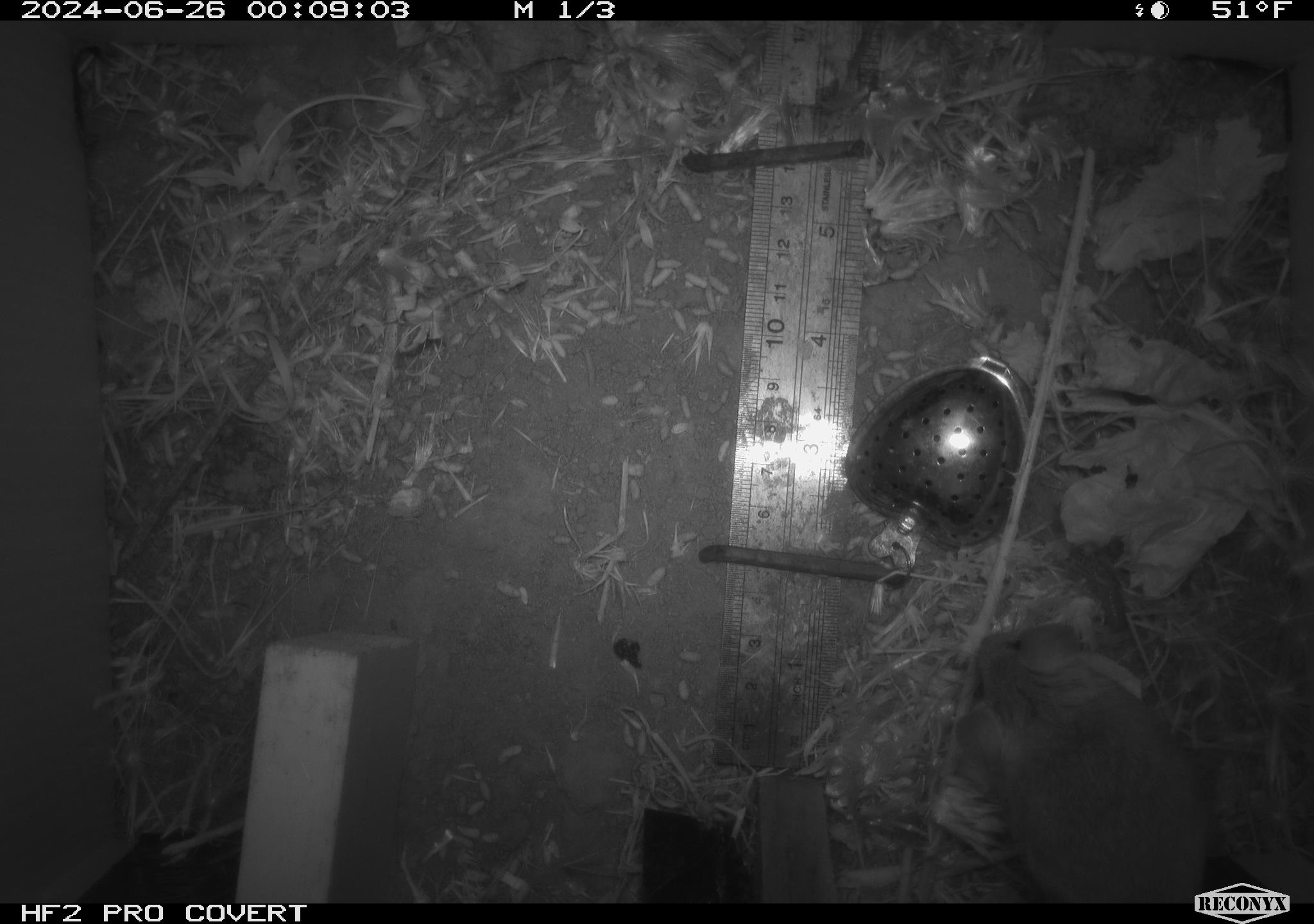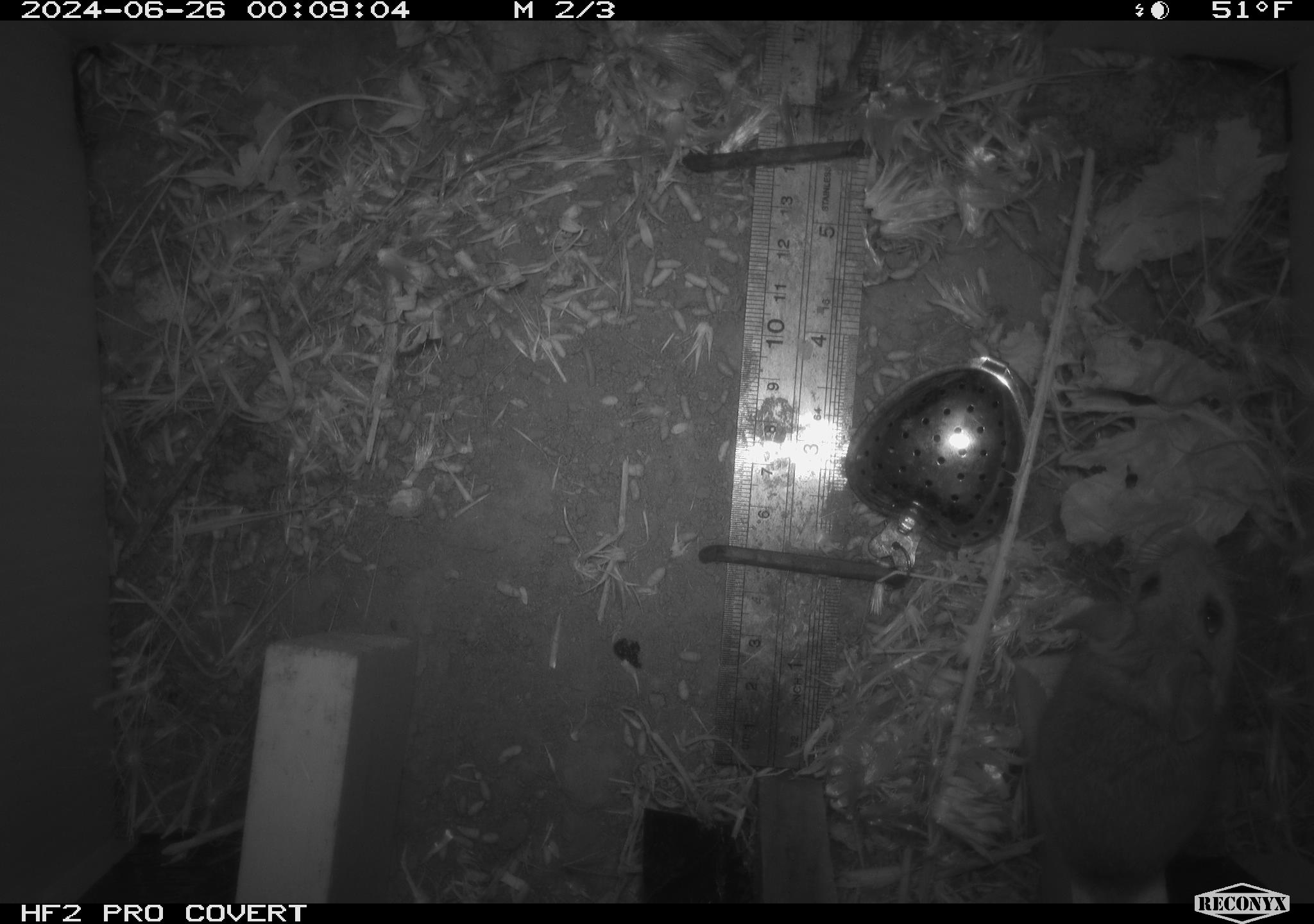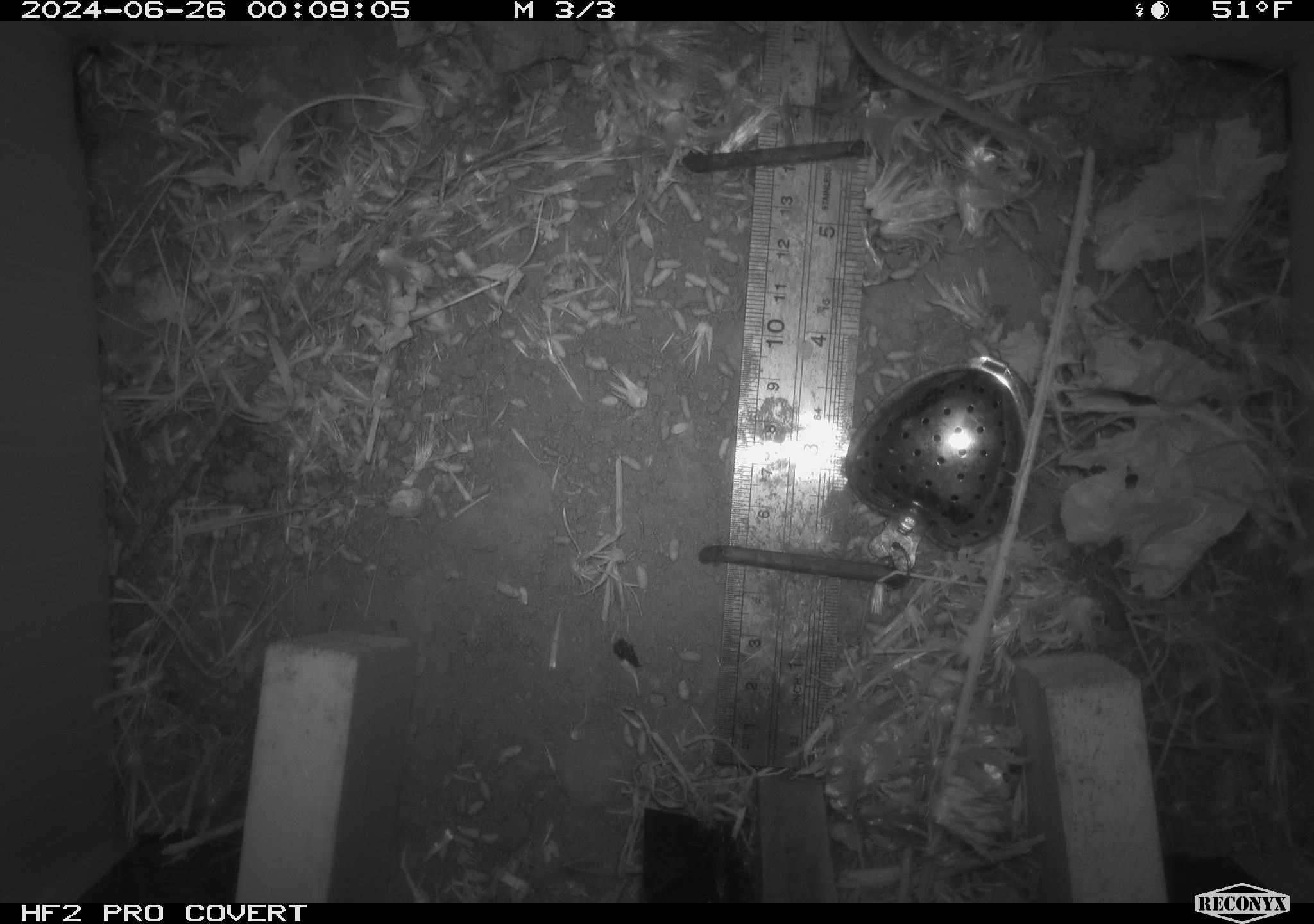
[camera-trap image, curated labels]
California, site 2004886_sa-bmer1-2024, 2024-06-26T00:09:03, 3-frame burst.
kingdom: Animalia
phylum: Chordata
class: Mammalia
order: Rodentia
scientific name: Rodentia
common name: woodrat or rat or mouse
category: woodrat or rat or mouse species